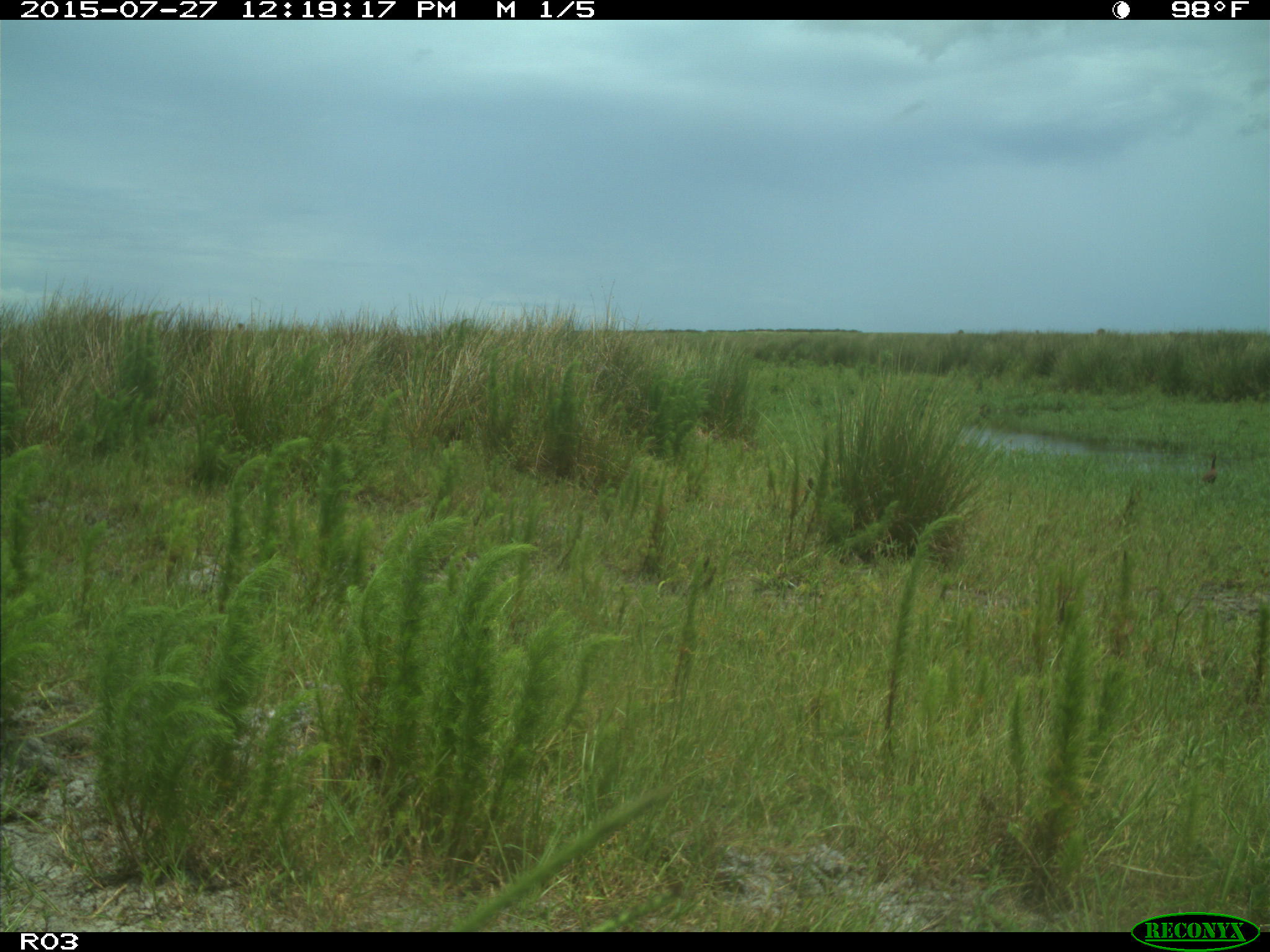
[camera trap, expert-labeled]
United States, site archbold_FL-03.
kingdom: Animalia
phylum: Chordata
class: Aves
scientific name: Aves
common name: birds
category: unidentified bird